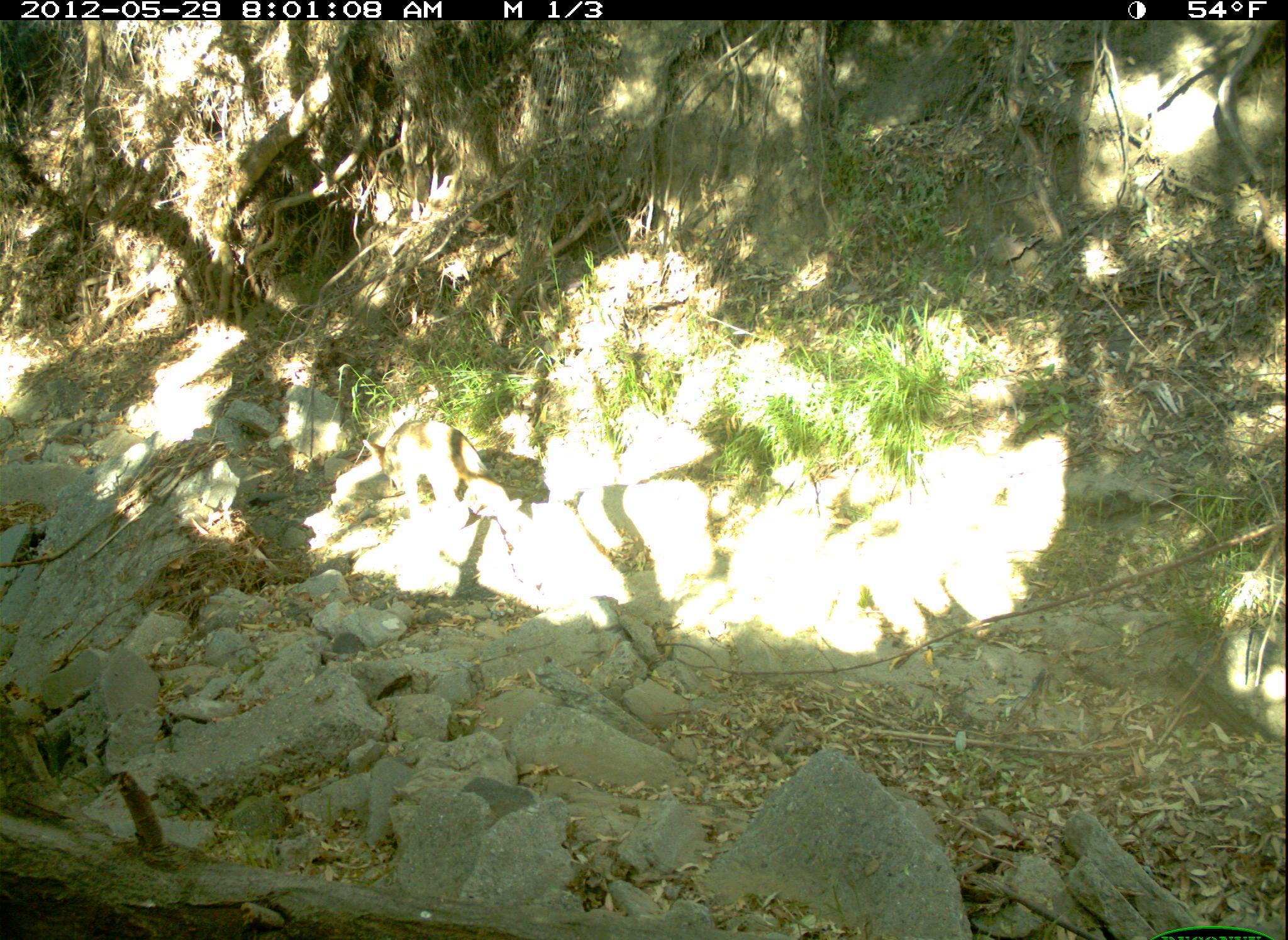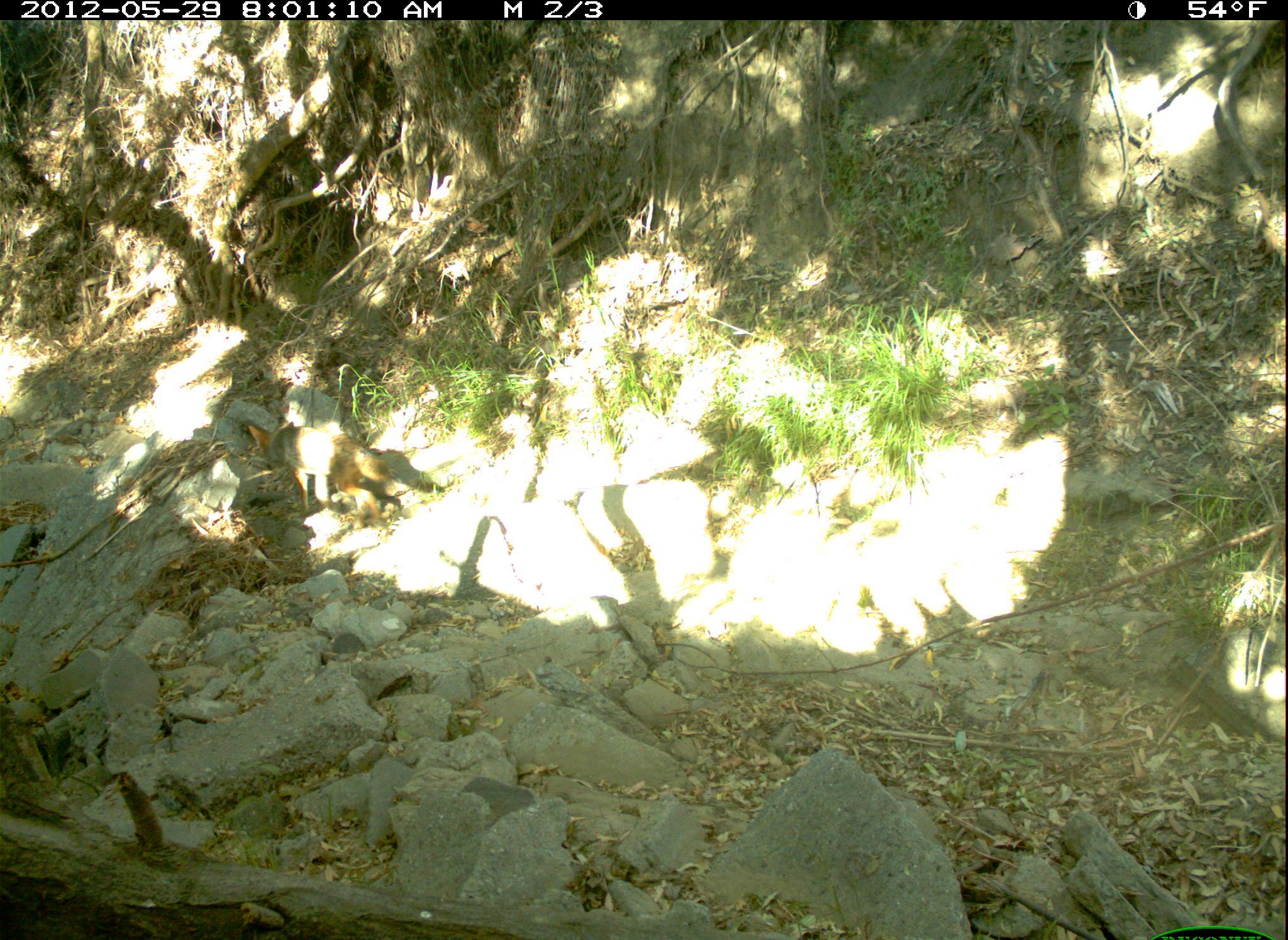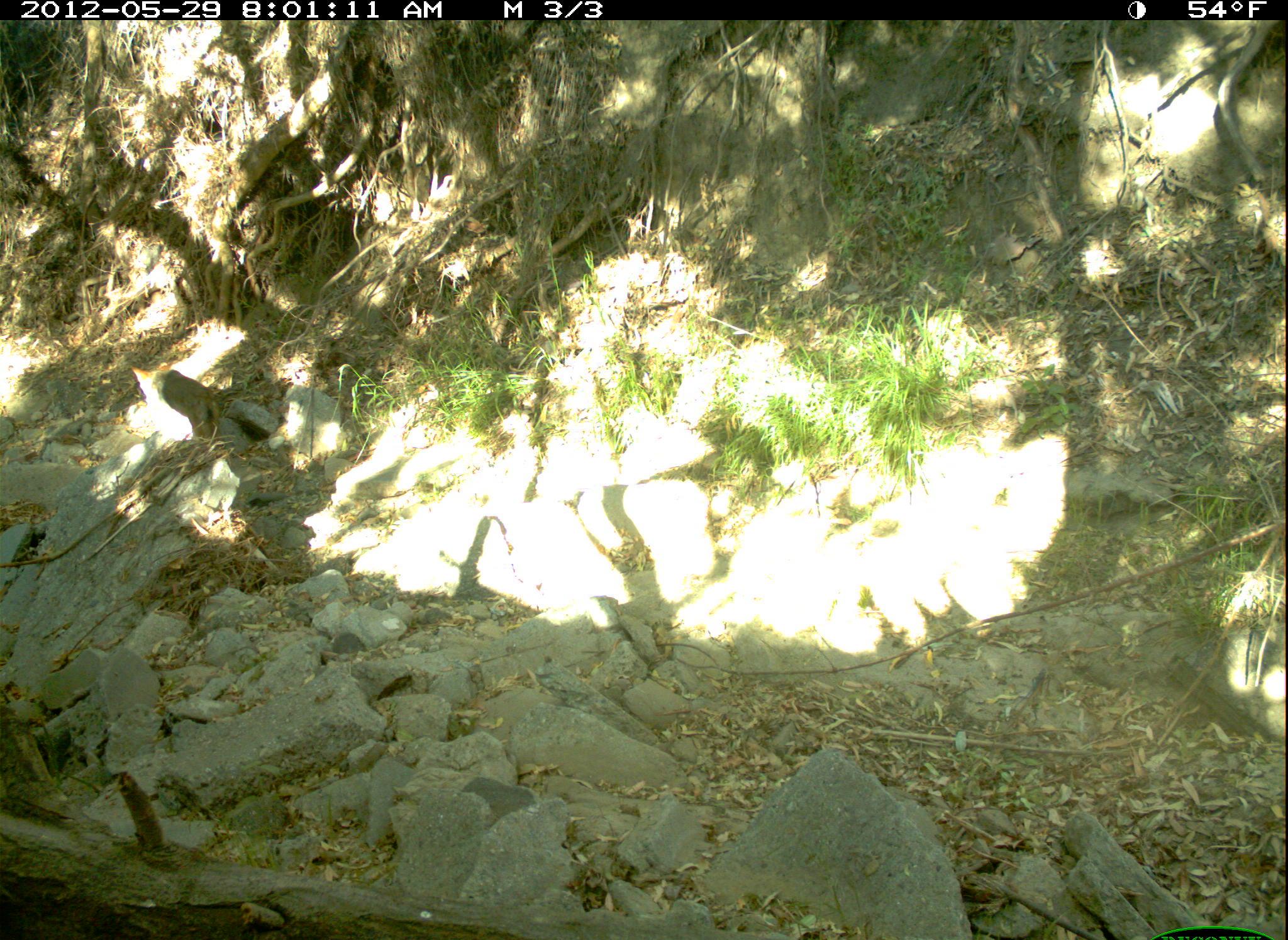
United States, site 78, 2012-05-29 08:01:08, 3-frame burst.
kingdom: Animalia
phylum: Chordata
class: Mammalia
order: Carnivora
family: Canidae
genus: Canis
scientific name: Canis latrans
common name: coyote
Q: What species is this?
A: Coyote (Canis latrans).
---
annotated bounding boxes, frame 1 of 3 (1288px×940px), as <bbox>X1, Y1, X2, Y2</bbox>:
coyote: <bbox>349, 390, 523, 559</bbox>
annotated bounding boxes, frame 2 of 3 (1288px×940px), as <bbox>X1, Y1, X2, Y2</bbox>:
coyote: <bbox>238, 404, 412, 525</bbox>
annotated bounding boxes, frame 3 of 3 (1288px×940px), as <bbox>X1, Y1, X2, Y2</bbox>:
coyote: <bbox>119, 356, 280, 467</bbox>